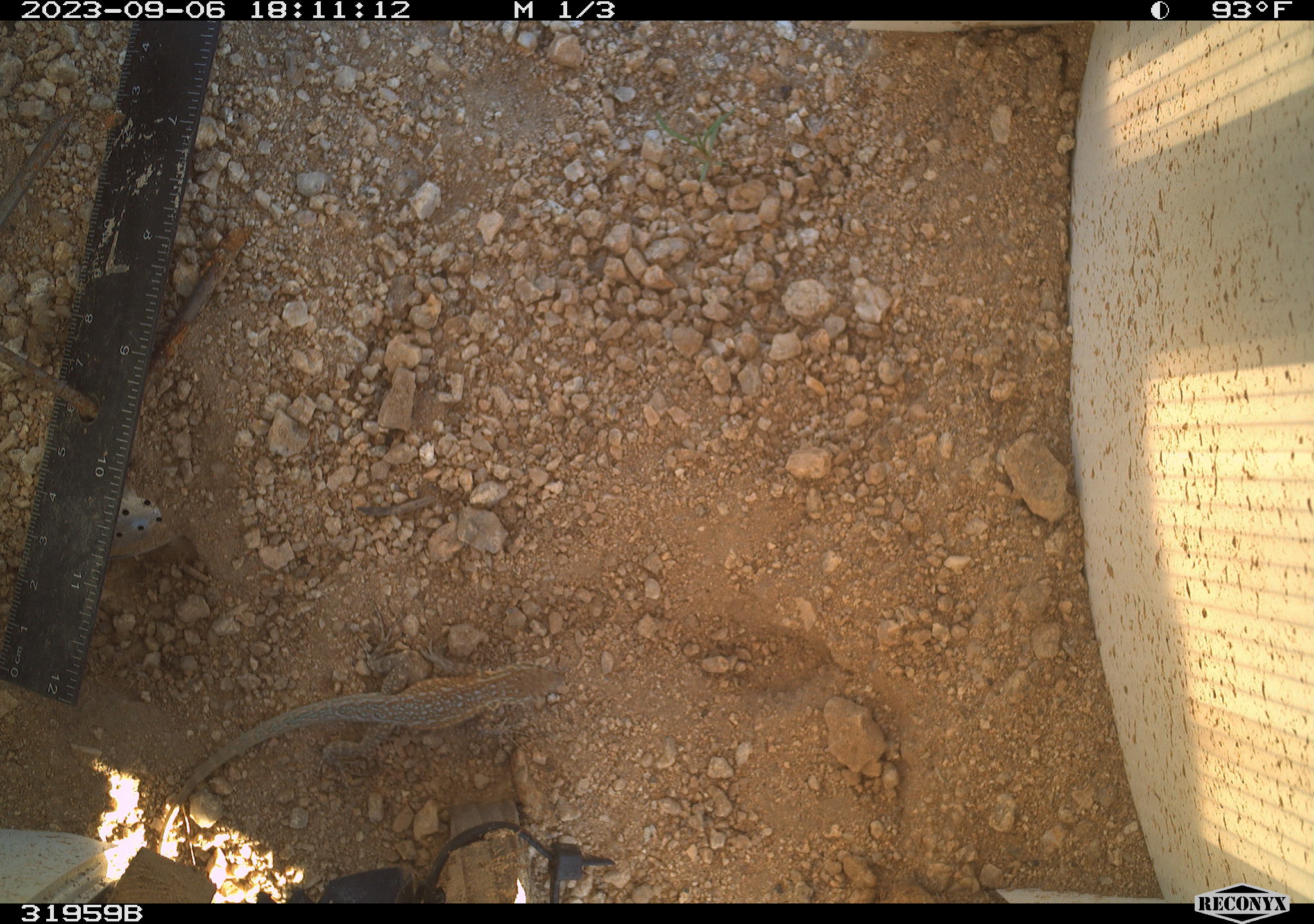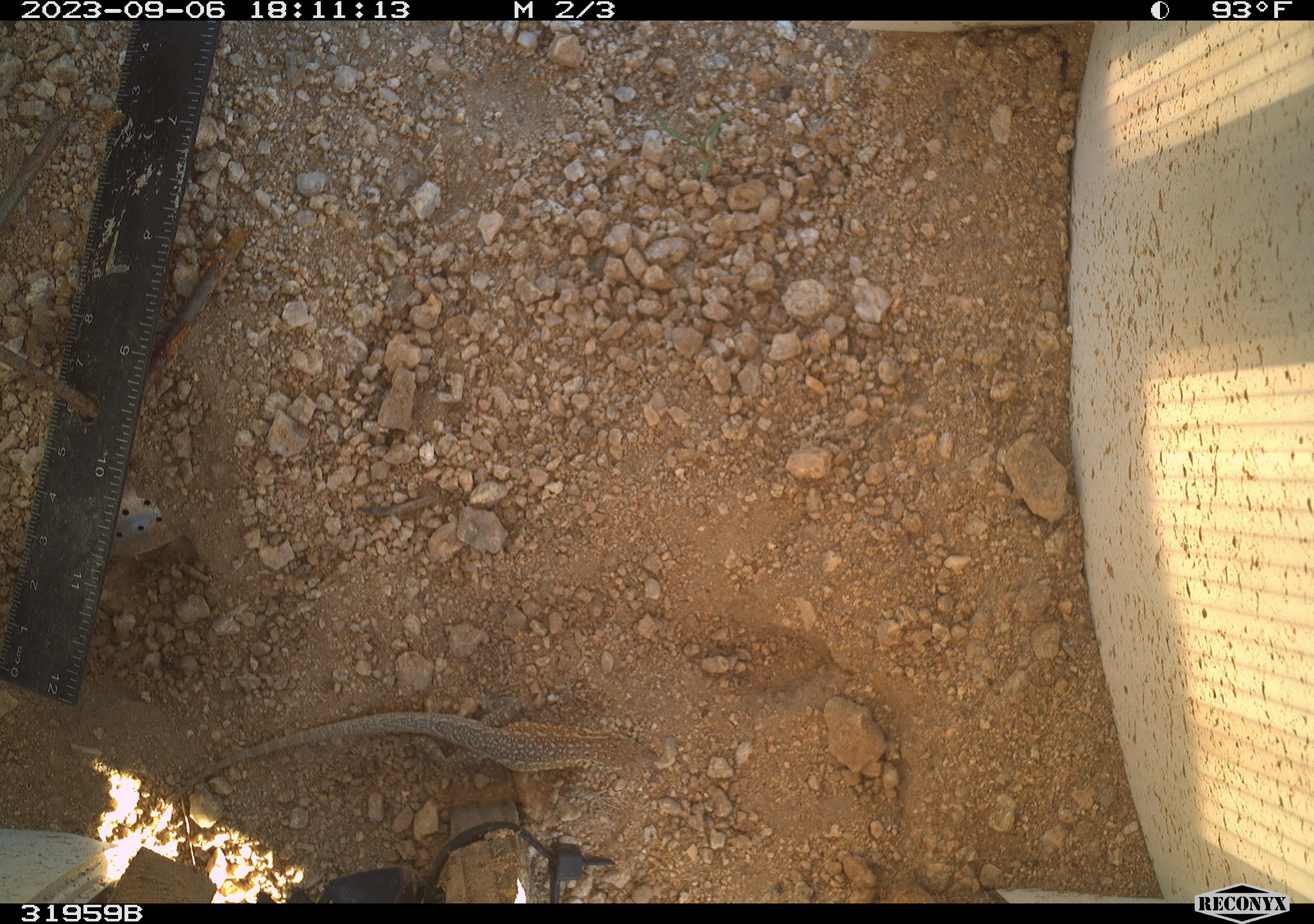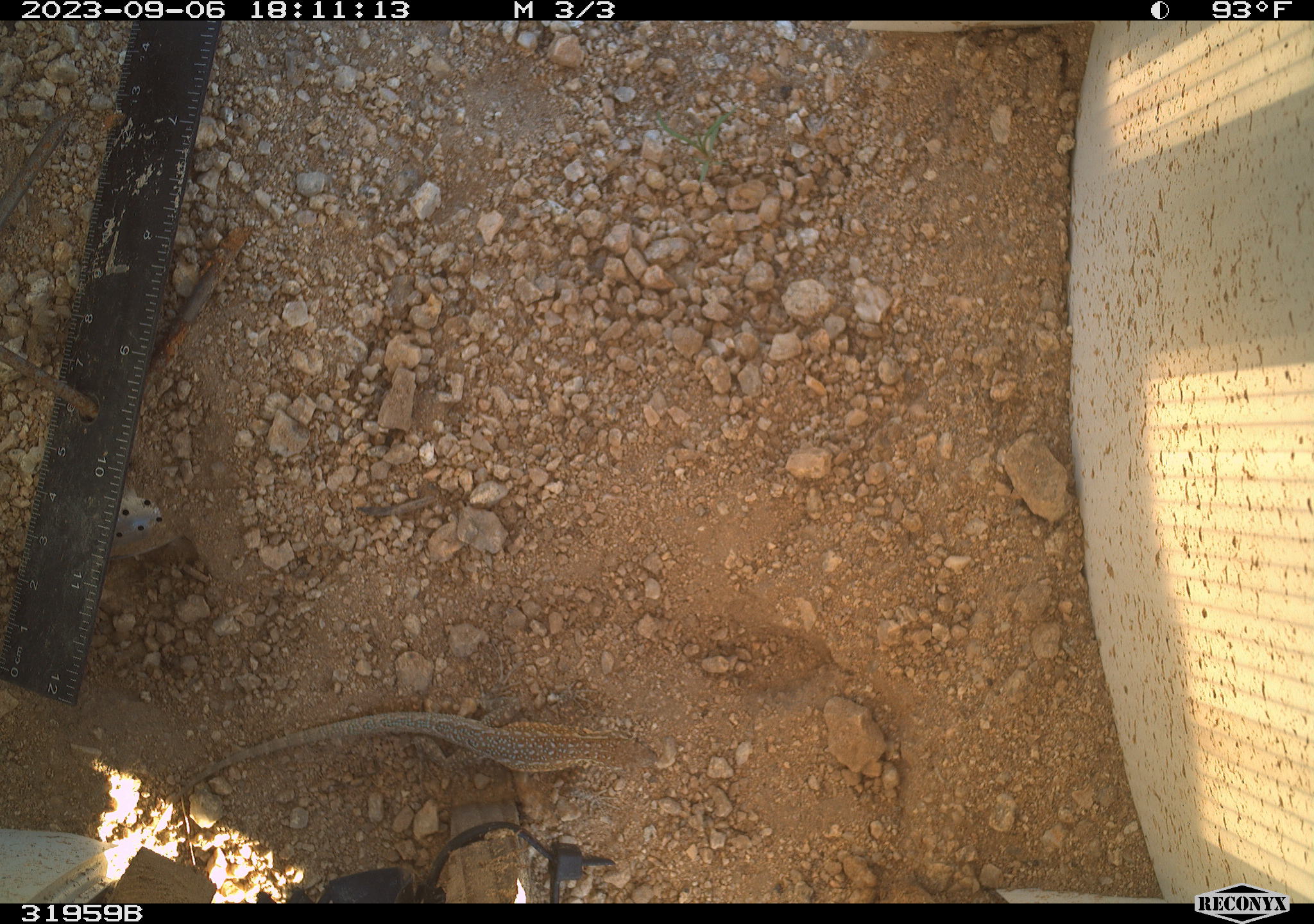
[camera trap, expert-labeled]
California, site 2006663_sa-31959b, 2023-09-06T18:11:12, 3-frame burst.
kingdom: Animalia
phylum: Chordata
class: Reptilia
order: Squamata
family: Phrynosomatidae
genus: Uta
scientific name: Uta stansburiana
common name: common side-blotched lizard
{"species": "common side-blotched lizard (Uta stansburiana)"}